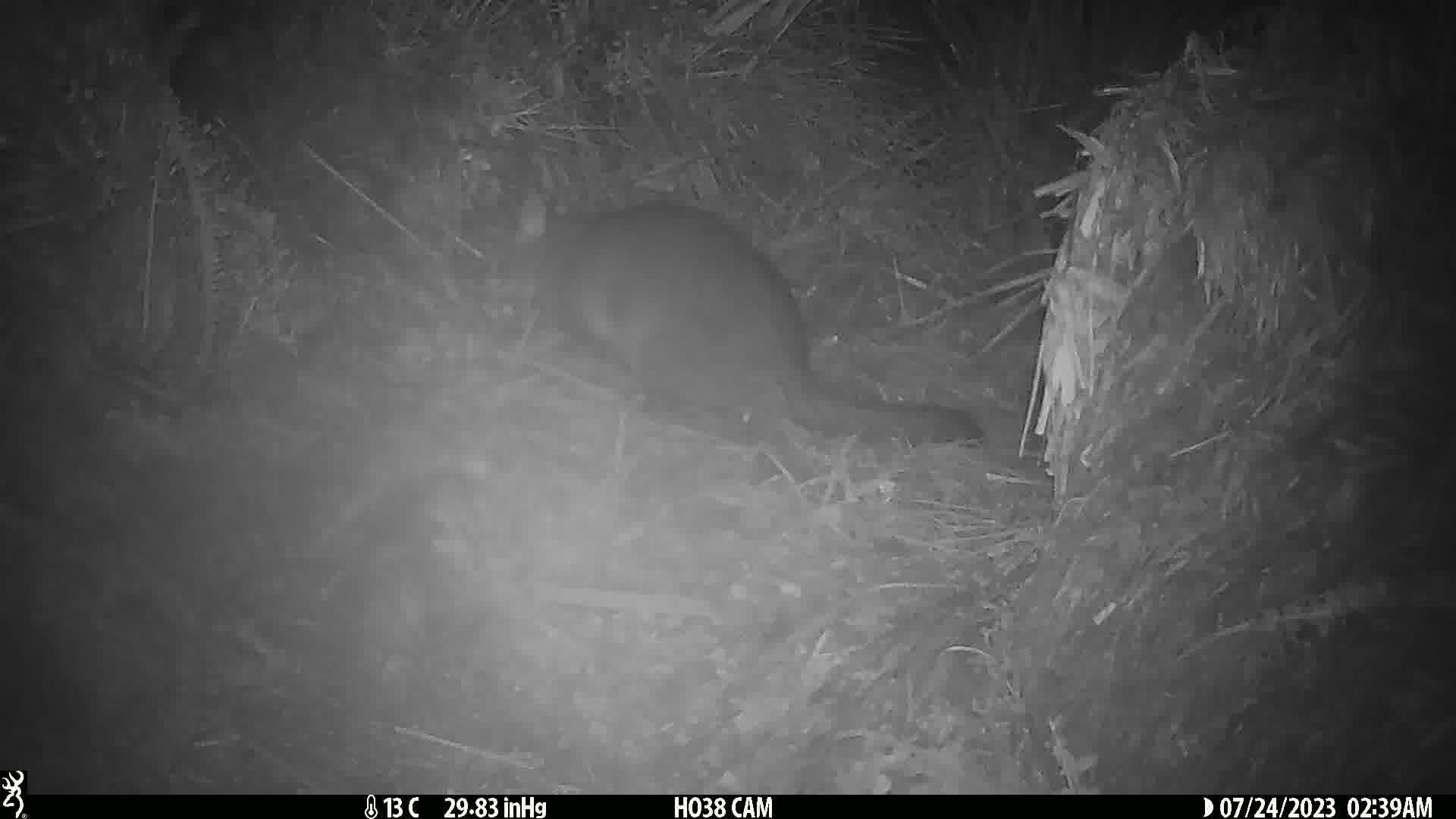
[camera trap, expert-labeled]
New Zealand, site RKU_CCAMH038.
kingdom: Animalia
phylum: Chordata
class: Mammalia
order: Diprotodontia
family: Phalangeridae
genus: Trichosurus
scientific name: Trichosurus vulpecula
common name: common brushtail possum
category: possum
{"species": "possum (common brushtail possum) (Trichosurus vulpecula)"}